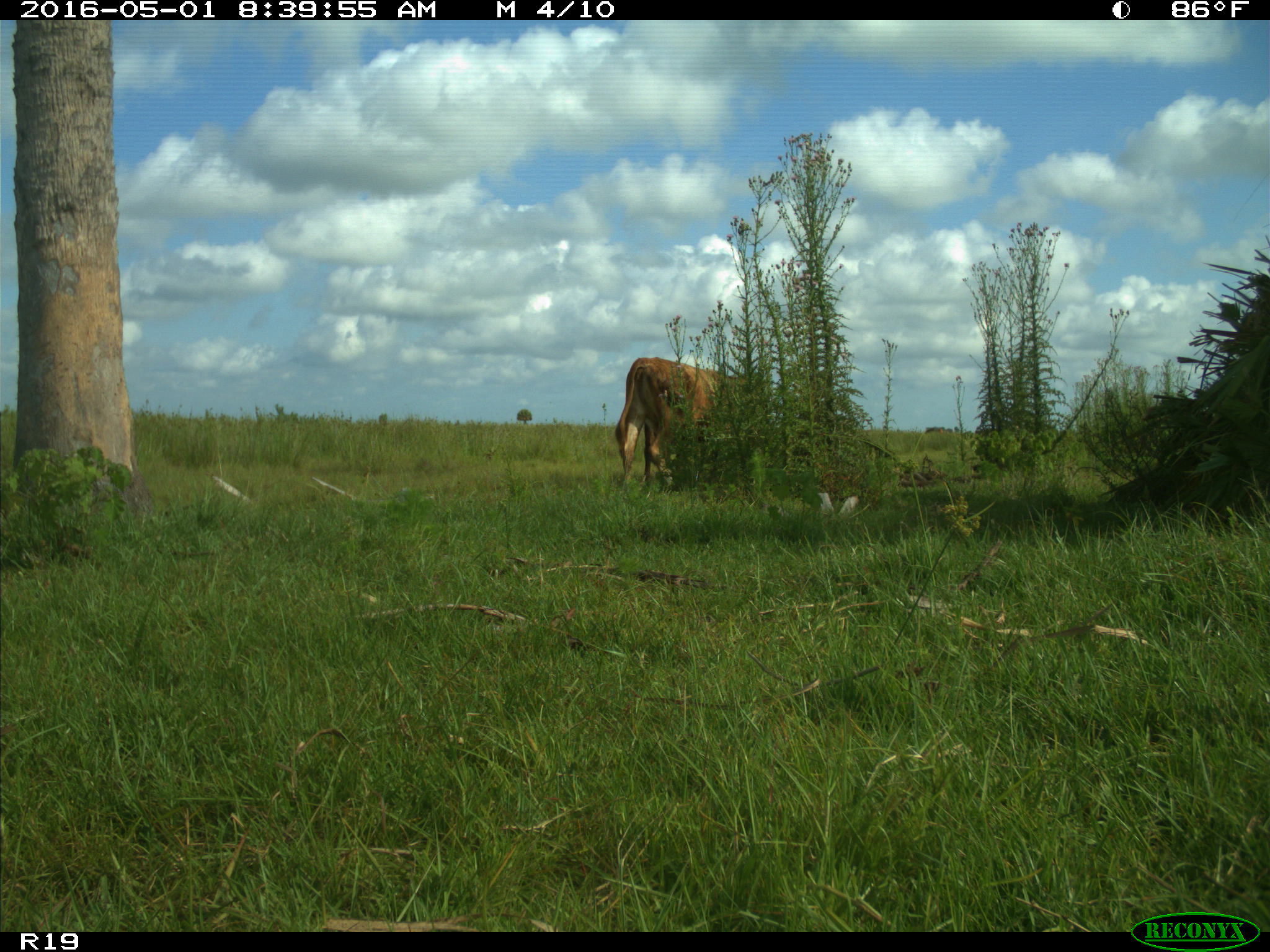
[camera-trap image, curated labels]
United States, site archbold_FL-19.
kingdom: Animalia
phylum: Chordata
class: Mammalia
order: Artiodactyla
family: Bovidae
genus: Bos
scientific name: Bos taurus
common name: domestic cow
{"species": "Bos taurus (domestic cow)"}